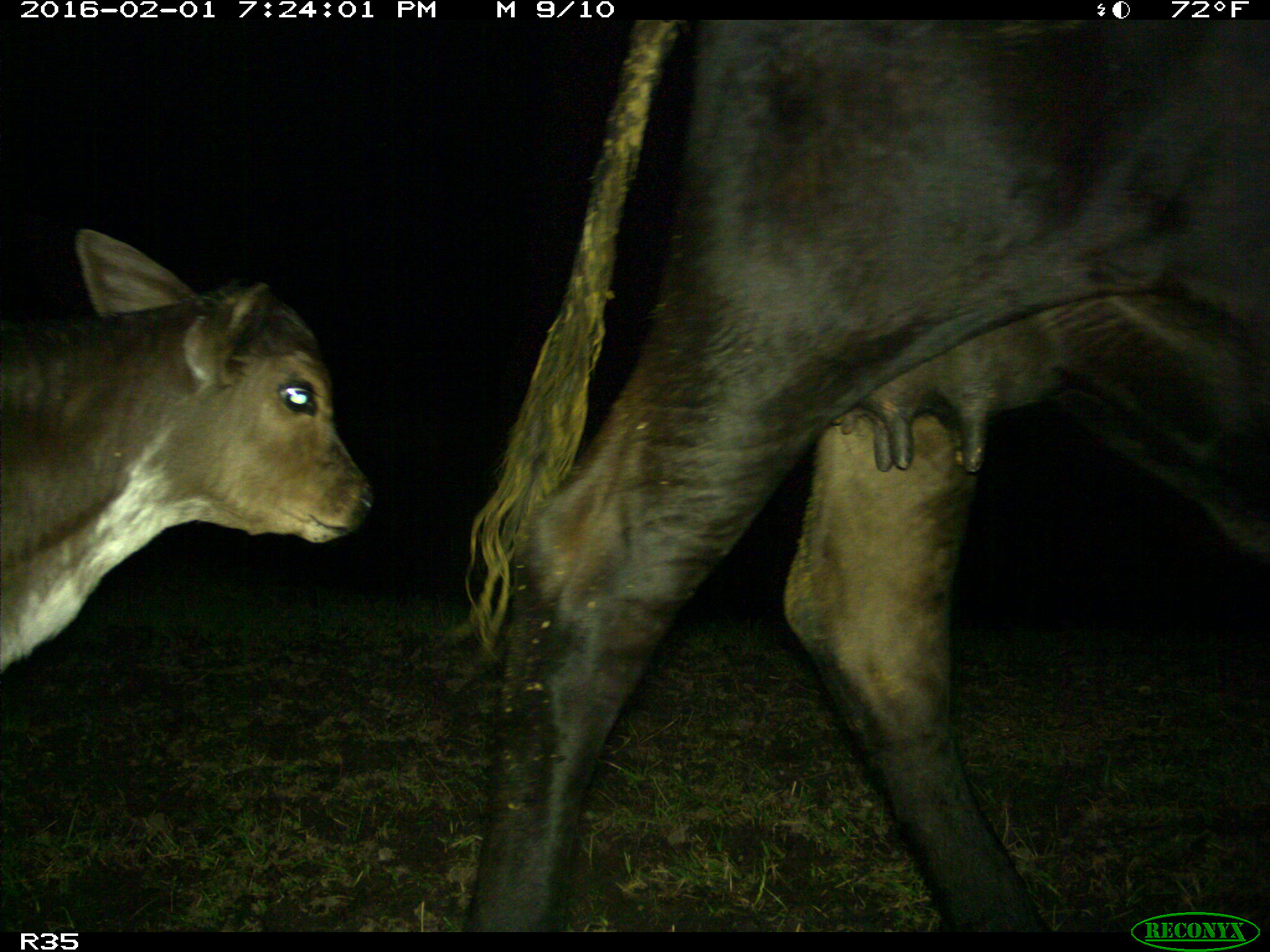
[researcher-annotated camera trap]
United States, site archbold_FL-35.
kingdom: Animalia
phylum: Chordata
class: Mammalia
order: Artiodactyla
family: Bovidae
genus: Bos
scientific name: Bos taurus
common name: domestic cow